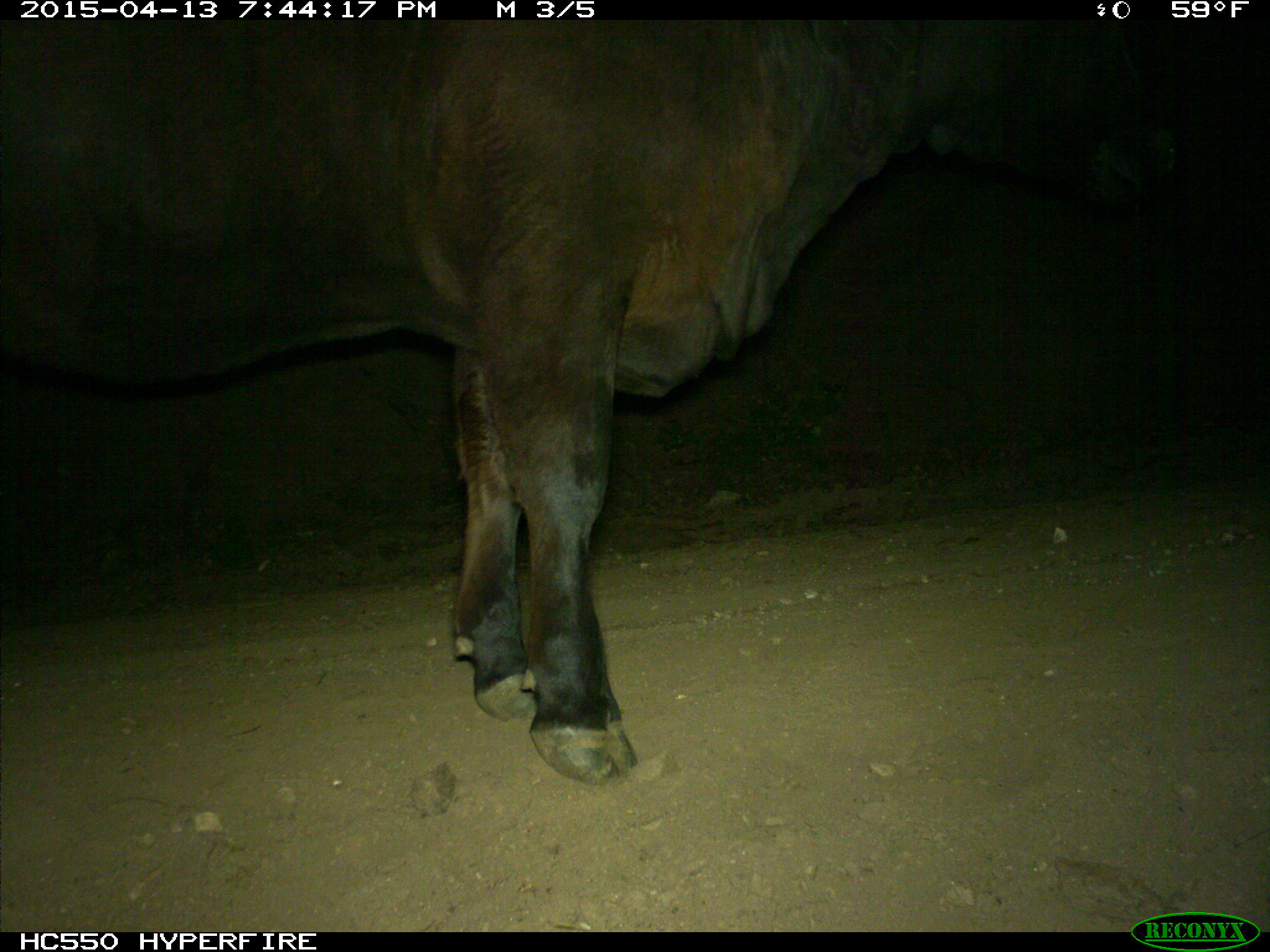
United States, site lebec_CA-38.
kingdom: Animalia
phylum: Chordata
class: Mammalia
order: Artiodactyla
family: Bovidae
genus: Bos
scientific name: Bos taurus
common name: domestic cow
Bos taurus (domestic cow).